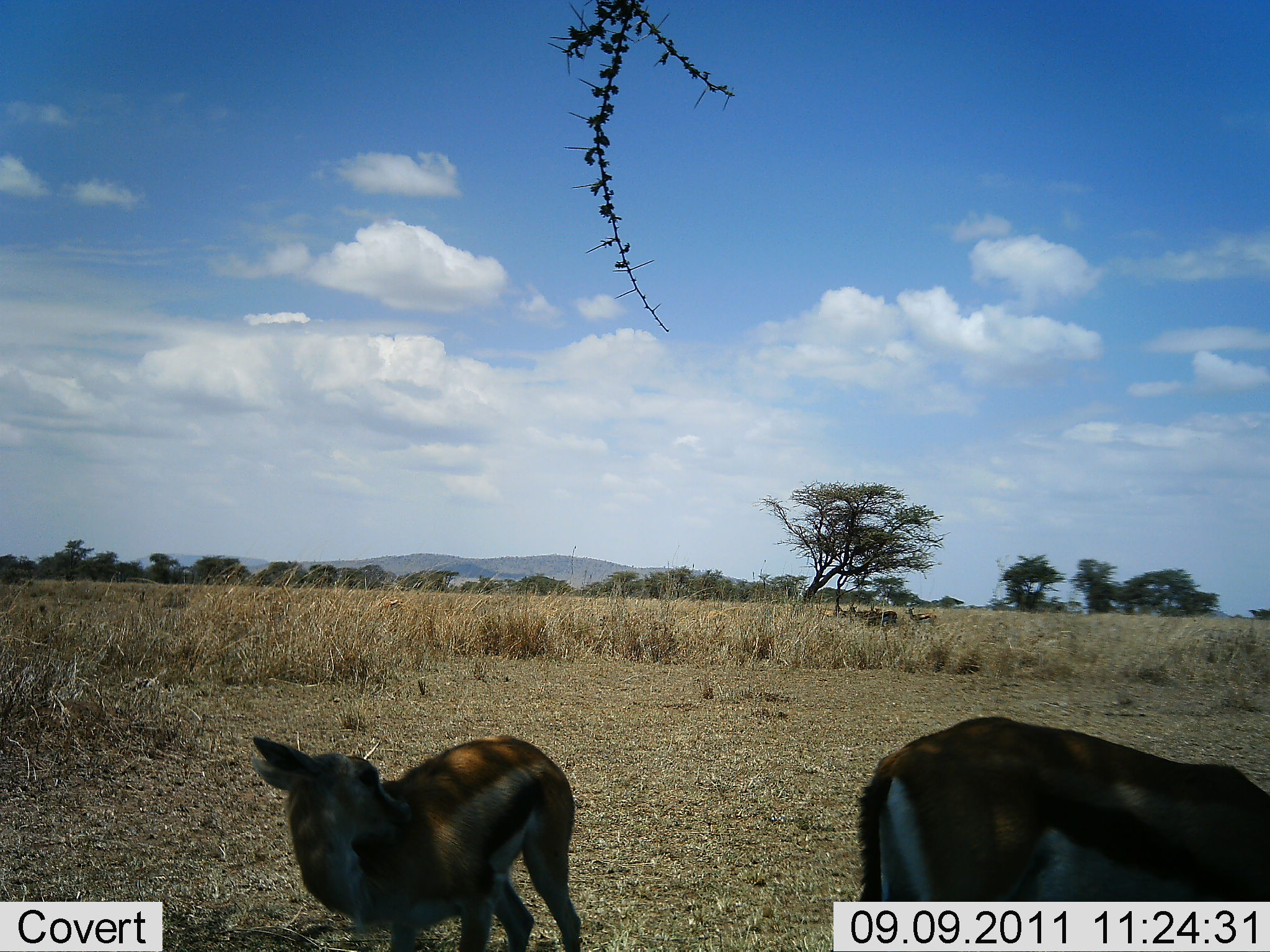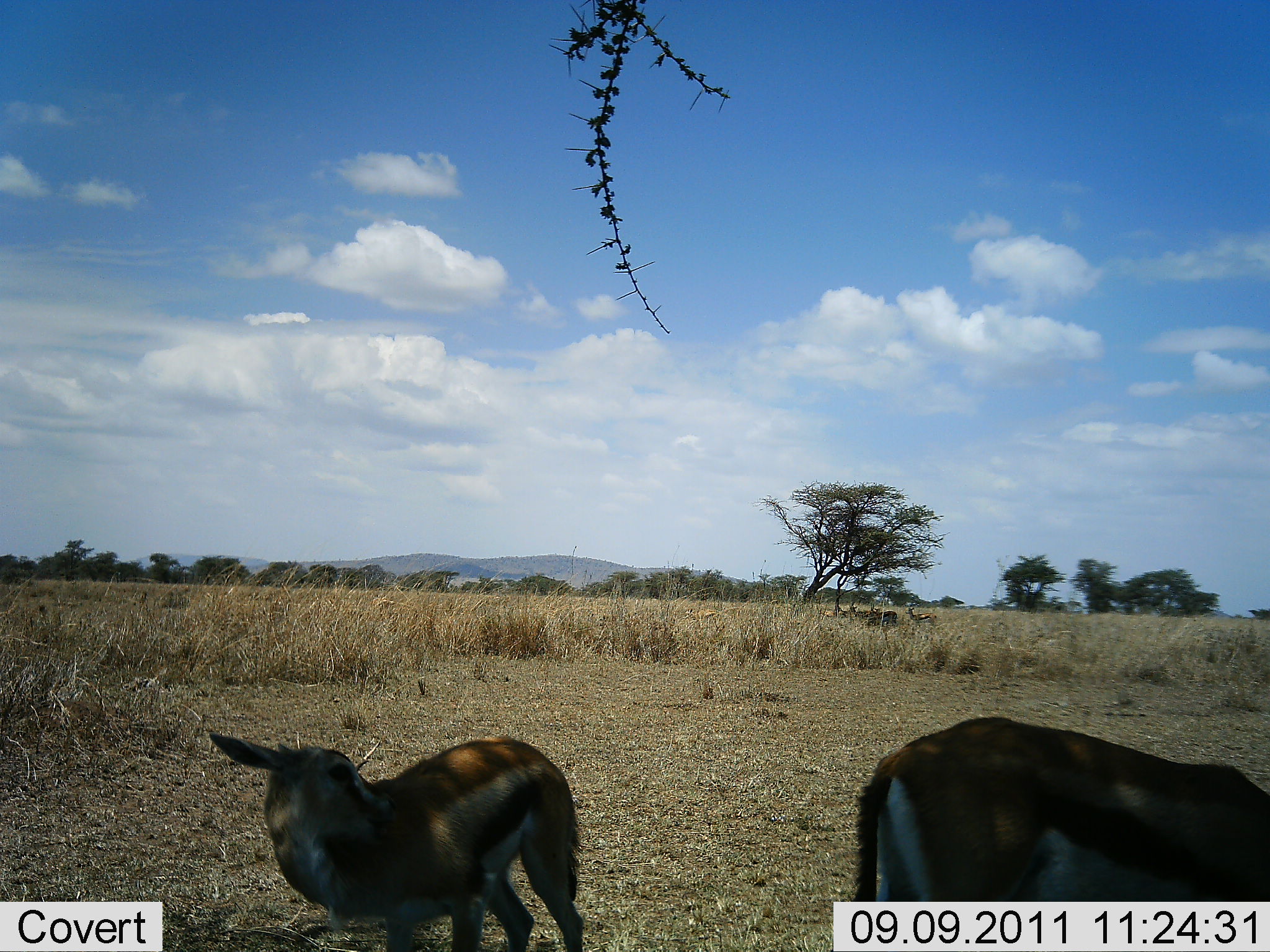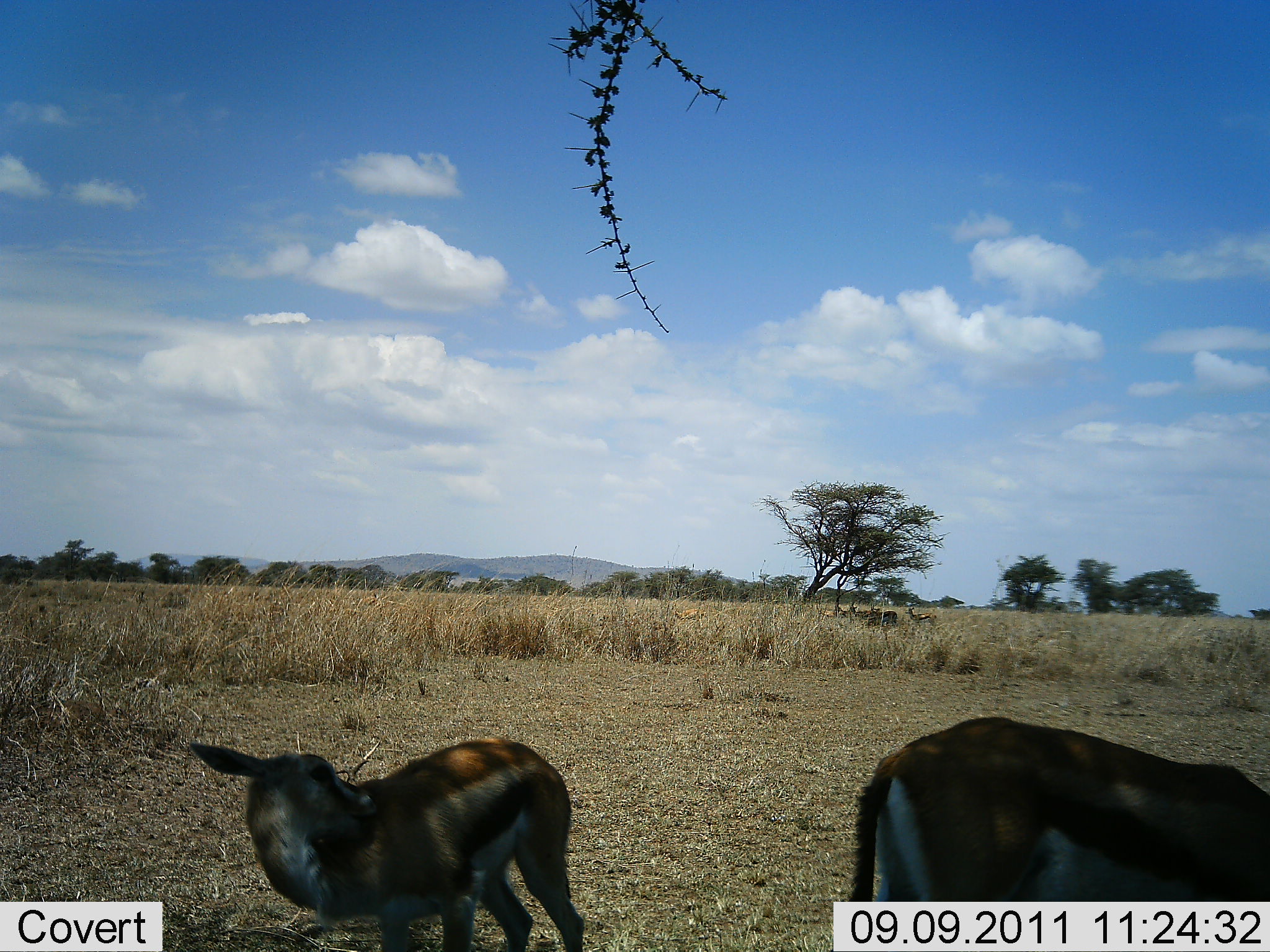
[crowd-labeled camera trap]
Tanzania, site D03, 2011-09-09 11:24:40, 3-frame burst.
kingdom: Animalia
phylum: Chordata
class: Mammalia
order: Artiodactyla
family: Bovidae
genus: Eudorcas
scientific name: Eudorcas thomsonii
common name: thomson's gazelle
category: gazellethomsons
Gazellethomsons (thomson's gazelle) (Eudorcas thomsonii), count 2. Behavior (volunteer vote fractions): standing 92%, resting 15%, moving 15%, interacting 0%. Young present (vote fraction): 15%. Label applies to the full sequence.